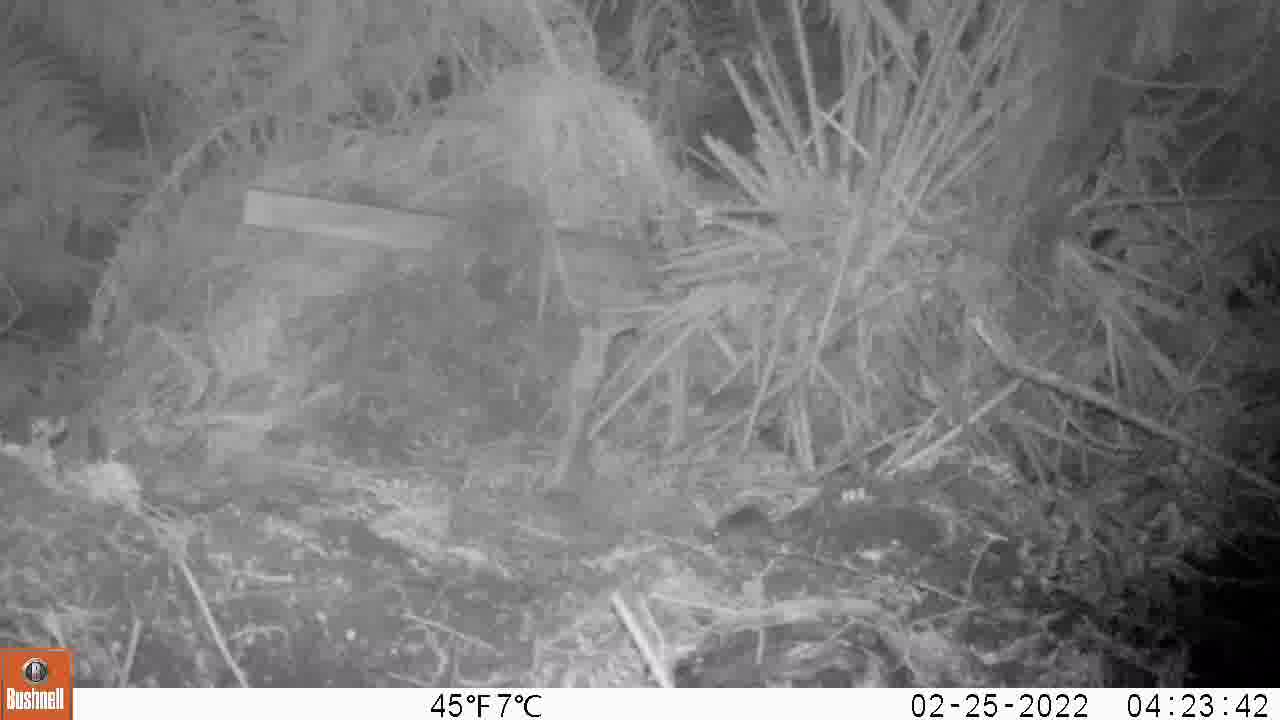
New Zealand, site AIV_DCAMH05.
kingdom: Animalia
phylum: Chordata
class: Mammalia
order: Rodentia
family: Muridae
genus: Mus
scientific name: Mus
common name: mouse